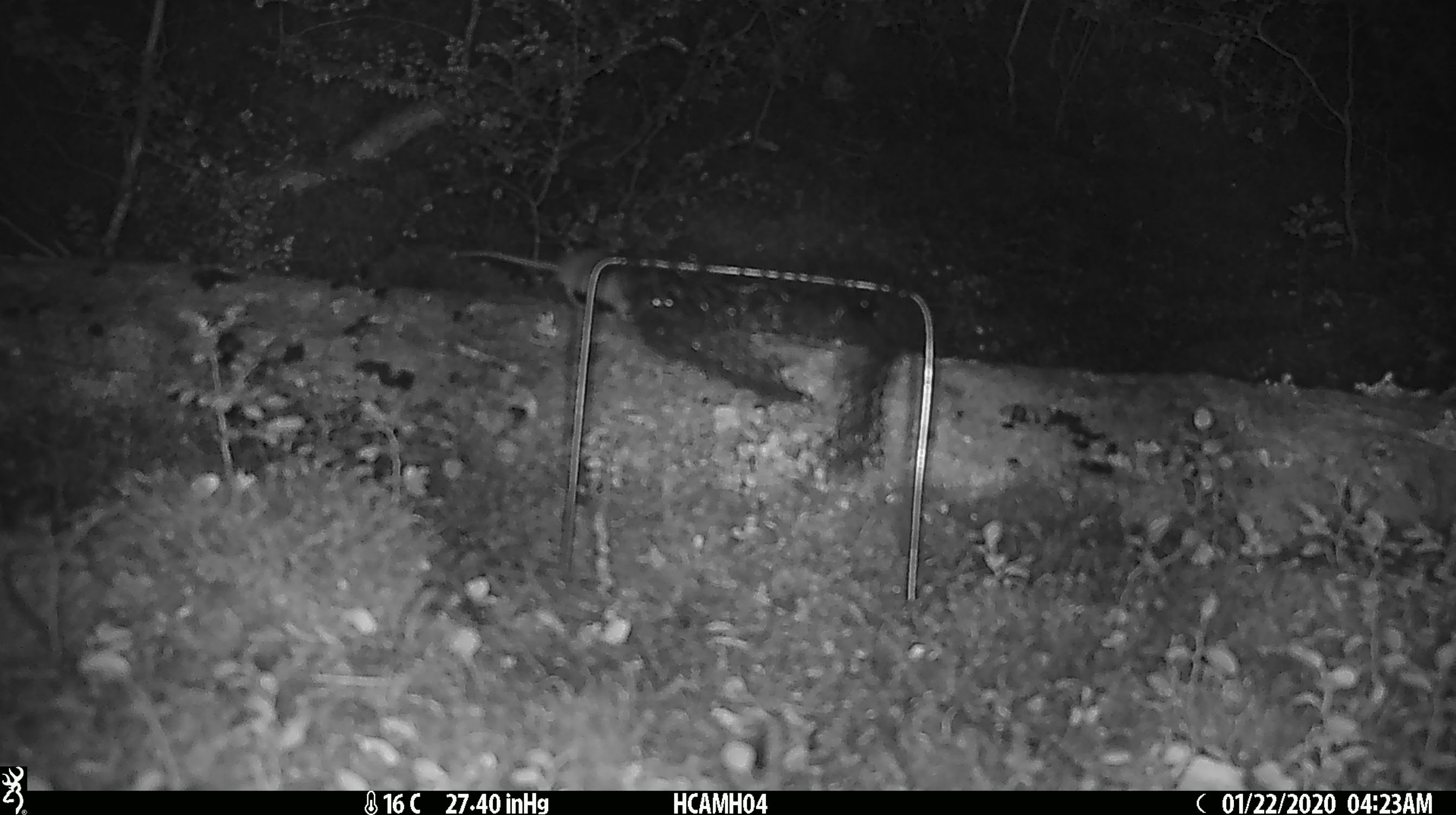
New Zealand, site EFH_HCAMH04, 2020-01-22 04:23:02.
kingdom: Animalia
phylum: Chordata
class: Mammalia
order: Rodentia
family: Muridae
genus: Mus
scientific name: Mus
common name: mouse